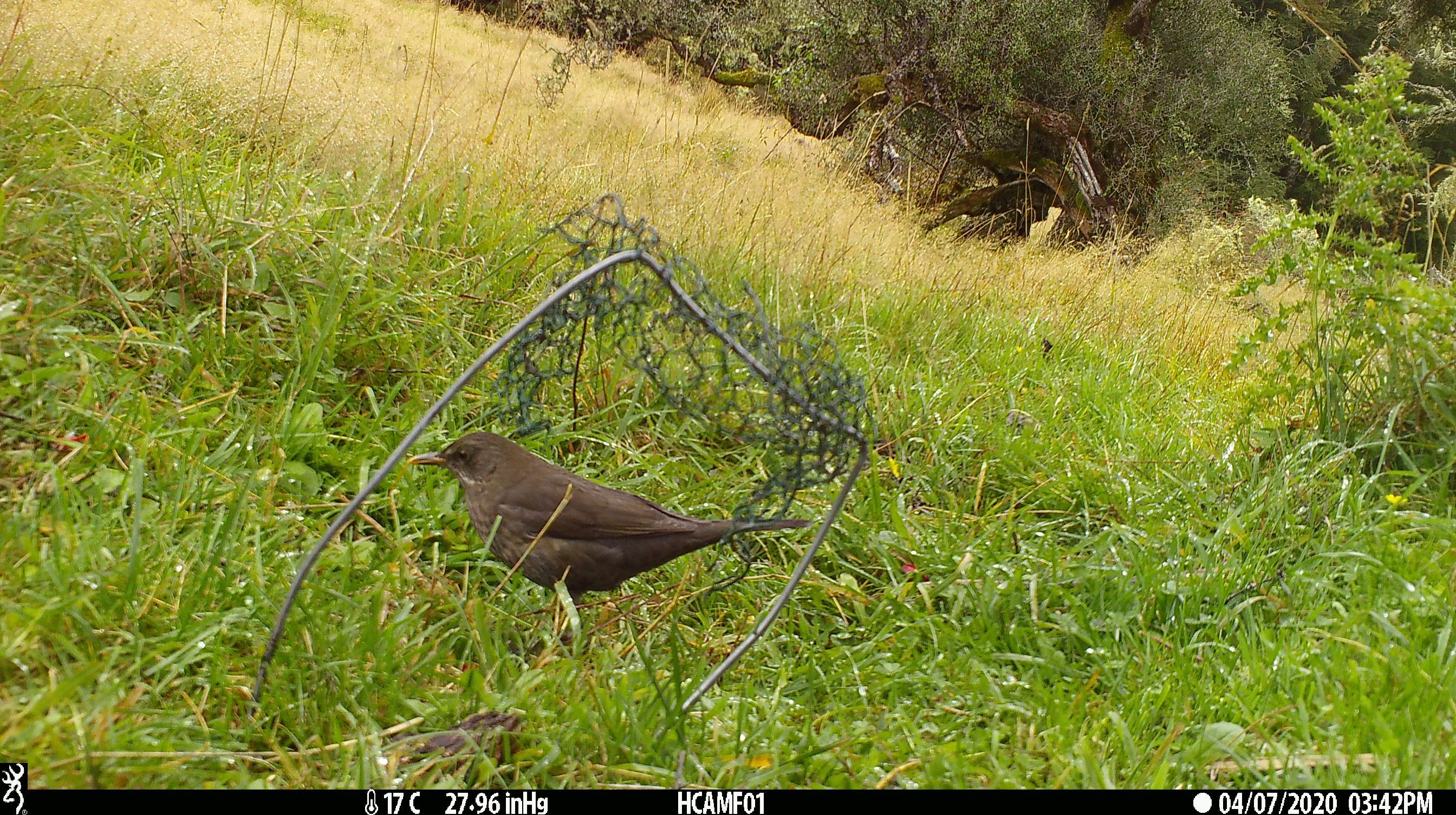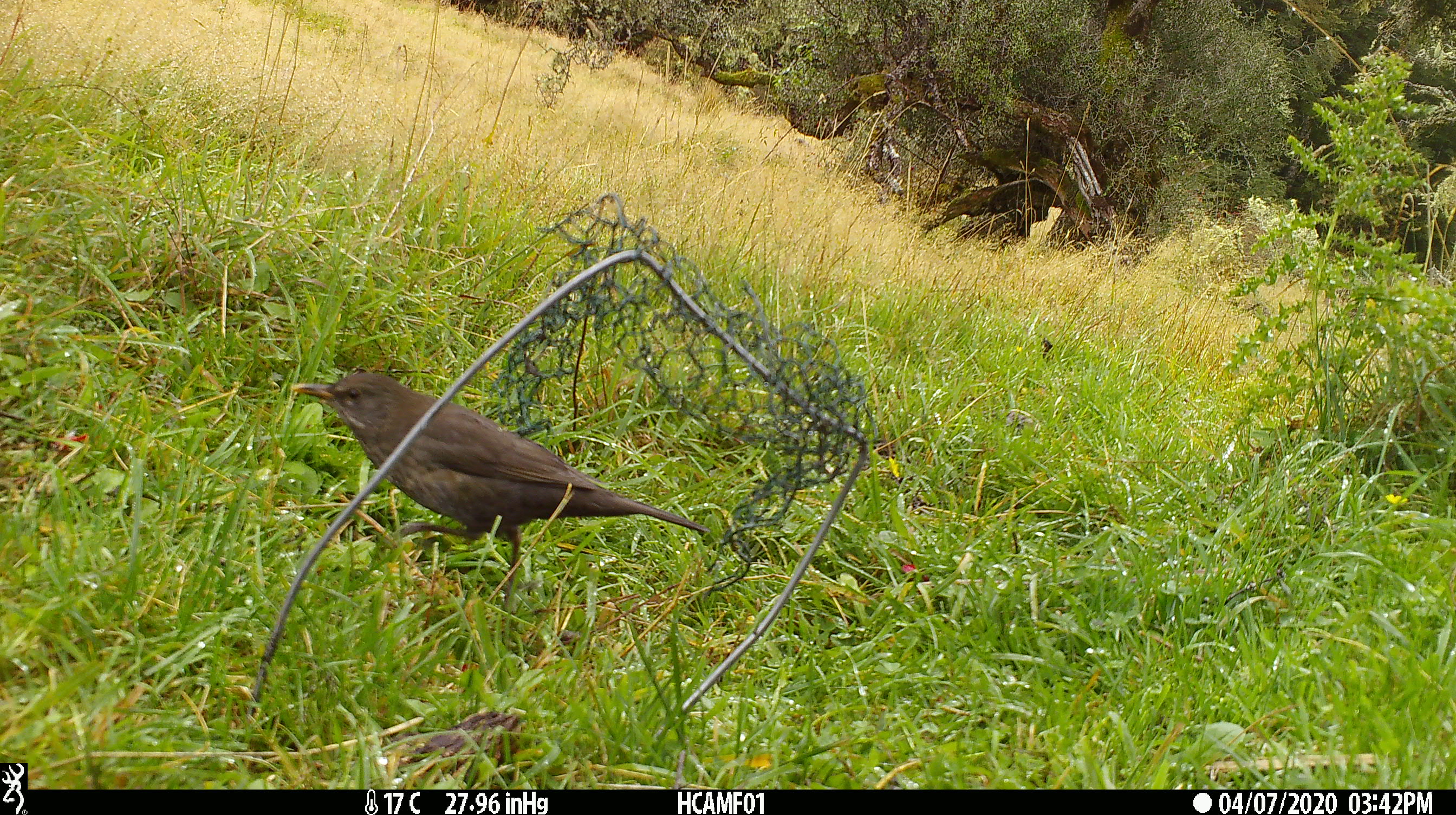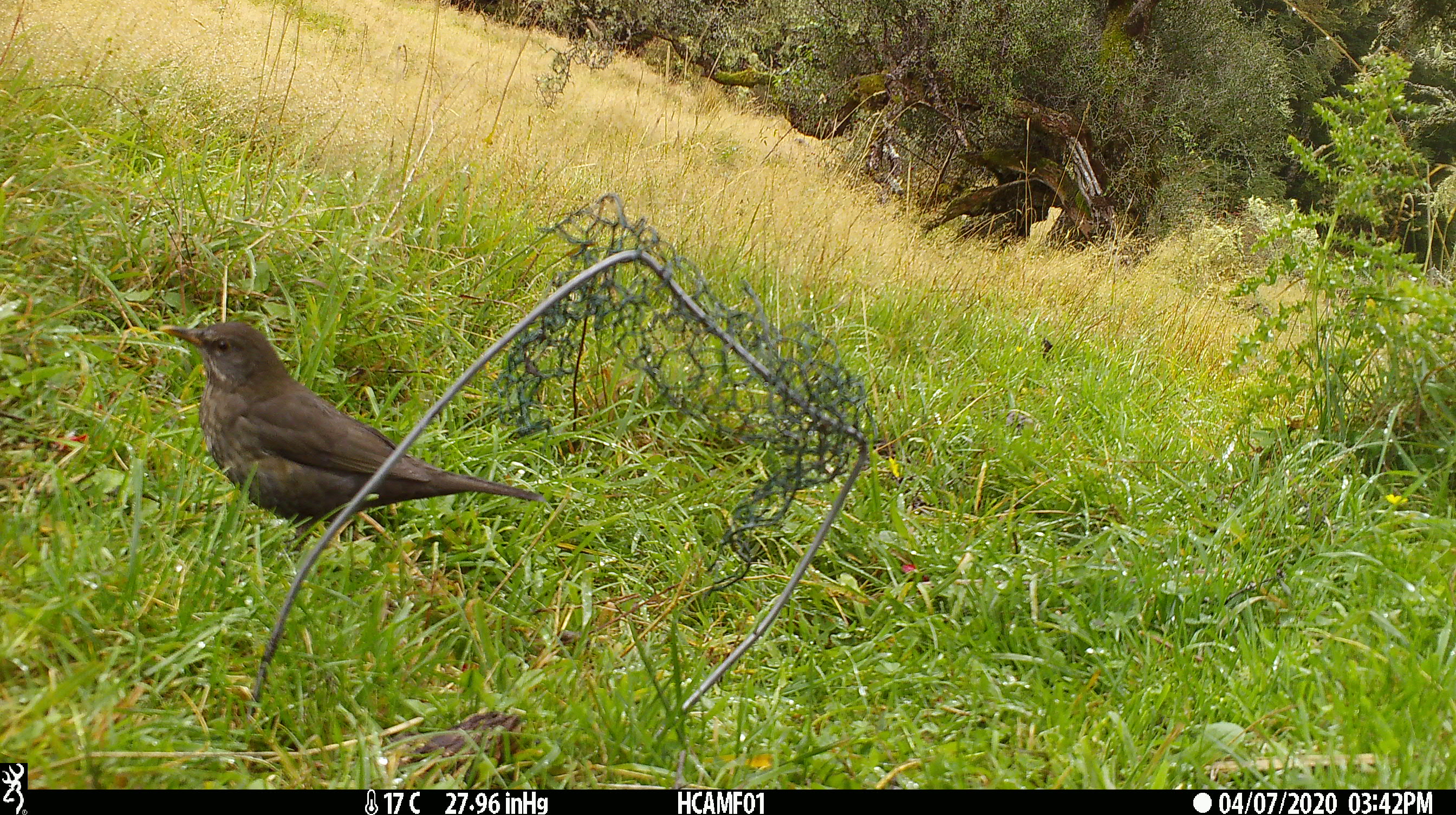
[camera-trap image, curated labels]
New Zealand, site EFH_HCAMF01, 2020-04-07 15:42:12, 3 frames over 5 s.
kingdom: Animalia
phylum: Chordata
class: Aves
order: Passeriformes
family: Turdidae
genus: Turdus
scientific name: Turdus merula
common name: eurasian blackbird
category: blackbird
Blackbird (eurasian blackbird) (Turdus merula).